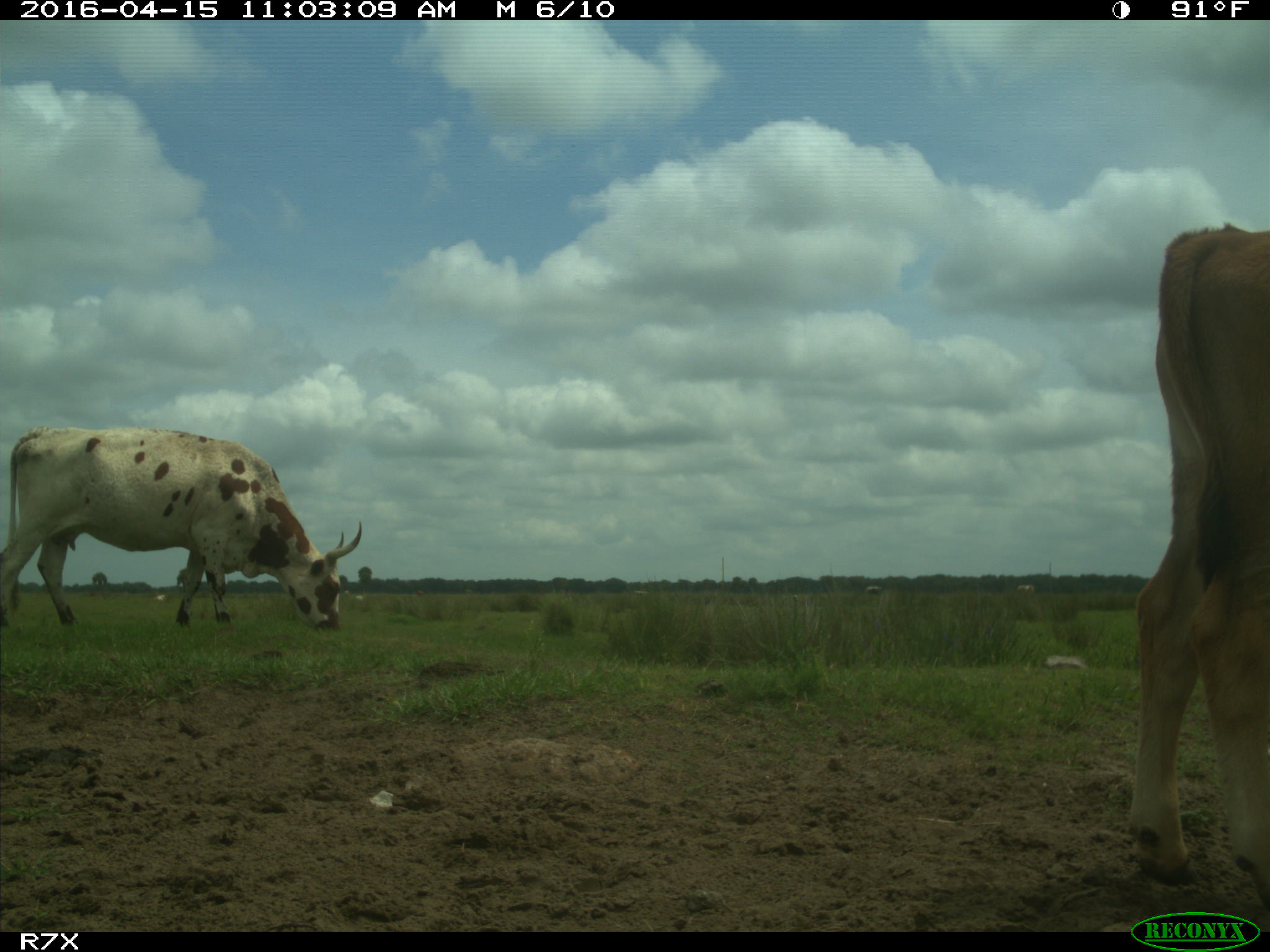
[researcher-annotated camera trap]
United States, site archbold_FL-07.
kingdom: Animalia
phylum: Chordata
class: Mammalia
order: Artiodactyla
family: Bovidae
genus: Bos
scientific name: Bos taurus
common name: domestic cow